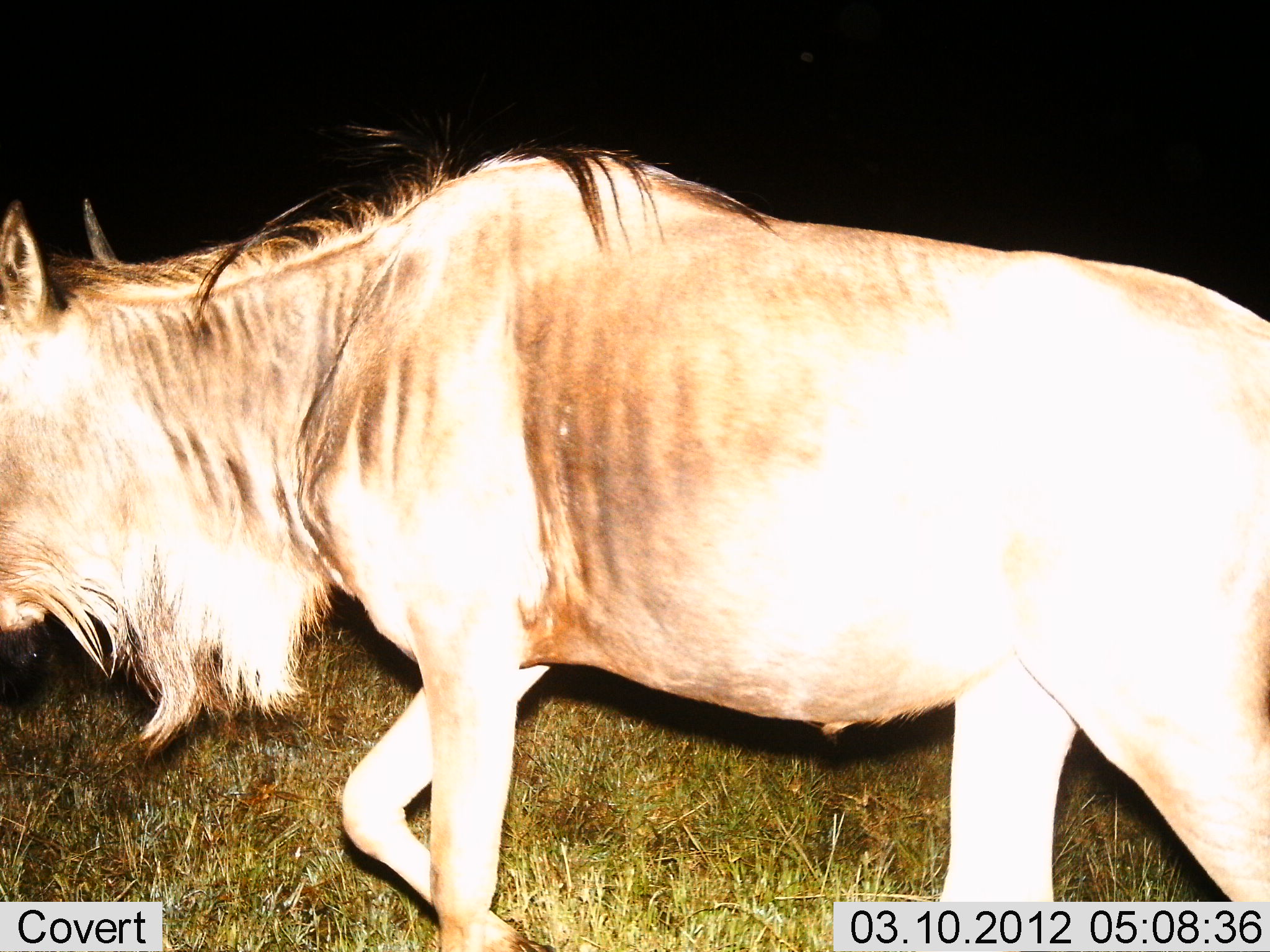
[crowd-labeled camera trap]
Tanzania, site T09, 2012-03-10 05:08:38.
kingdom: Animalia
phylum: Chordata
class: Mammalia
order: Artiodactyla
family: Bovidae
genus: Connochaetes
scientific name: Connochaetes taurinus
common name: blue wildebeest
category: wildebeest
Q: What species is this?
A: Wildebeest (blue wildebeest) (Connochaetes taurinus).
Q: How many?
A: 1.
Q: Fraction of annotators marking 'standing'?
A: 10%.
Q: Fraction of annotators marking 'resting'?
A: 0%.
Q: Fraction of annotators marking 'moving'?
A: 90%.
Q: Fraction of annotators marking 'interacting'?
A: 0%.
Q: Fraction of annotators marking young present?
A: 0%.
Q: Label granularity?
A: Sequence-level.